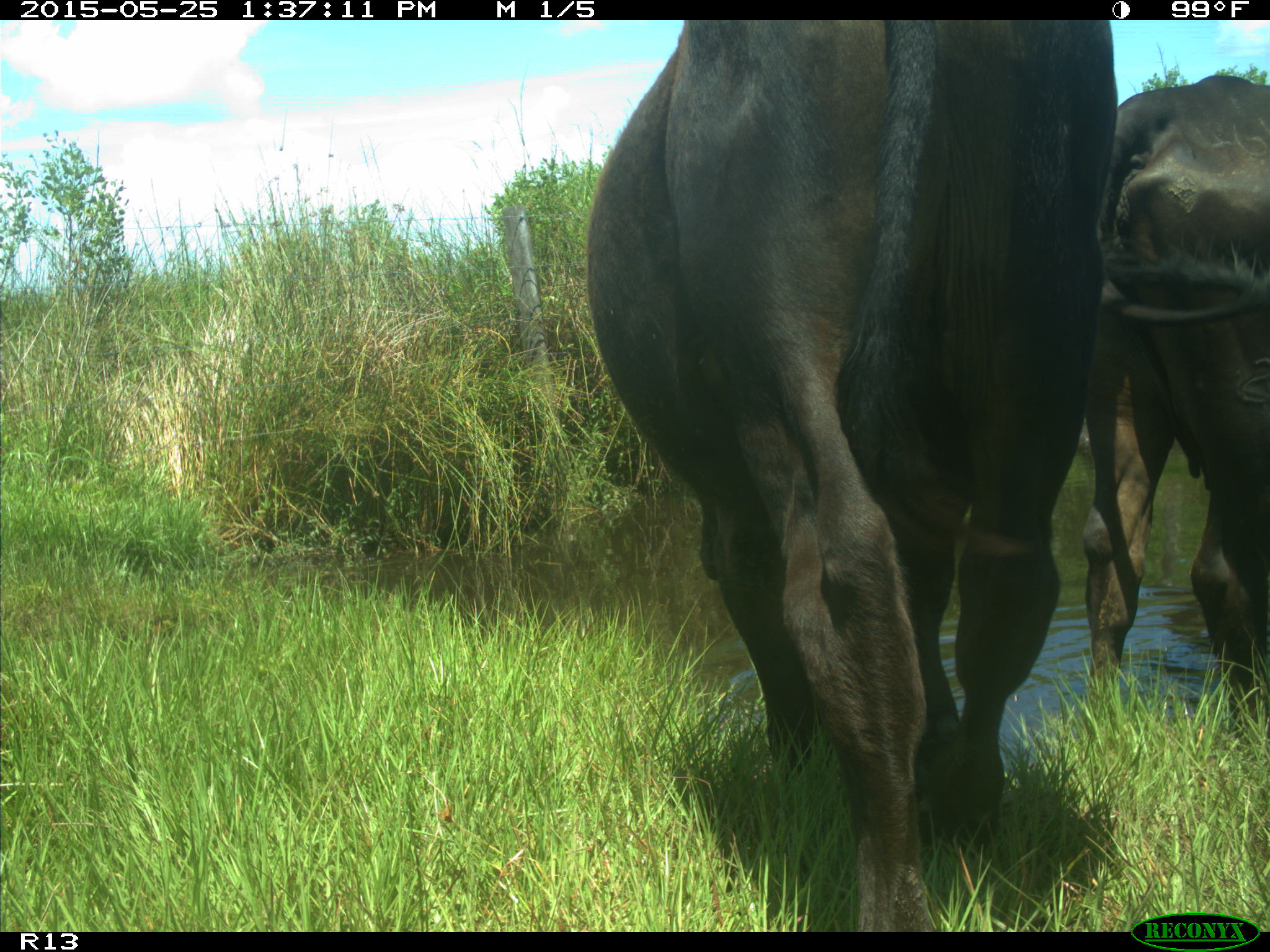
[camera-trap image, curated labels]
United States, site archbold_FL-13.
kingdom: Animalia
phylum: Chordata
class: Mammalia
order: Artiodactyla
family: Bovidae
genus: Bos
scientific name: Bos taurus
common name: domestic cow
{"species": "Bos taurus (domestic cow)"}